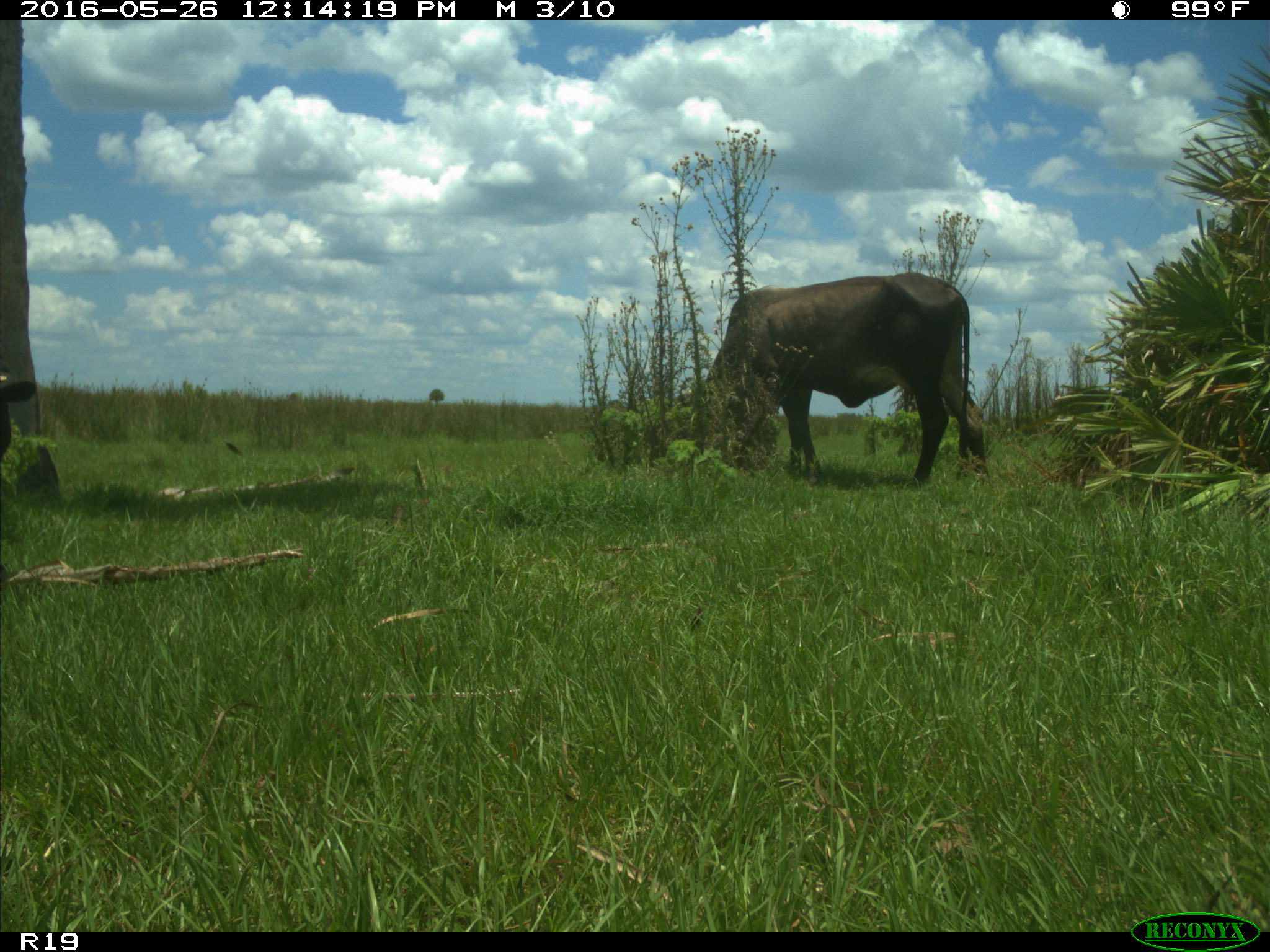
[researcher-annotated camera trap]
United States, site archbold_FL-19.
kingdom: Animalia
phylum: Chordata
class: Mammalia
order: Artiodactyla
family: Bovidae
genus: Bos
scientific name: Bos taurus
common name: domestic cow